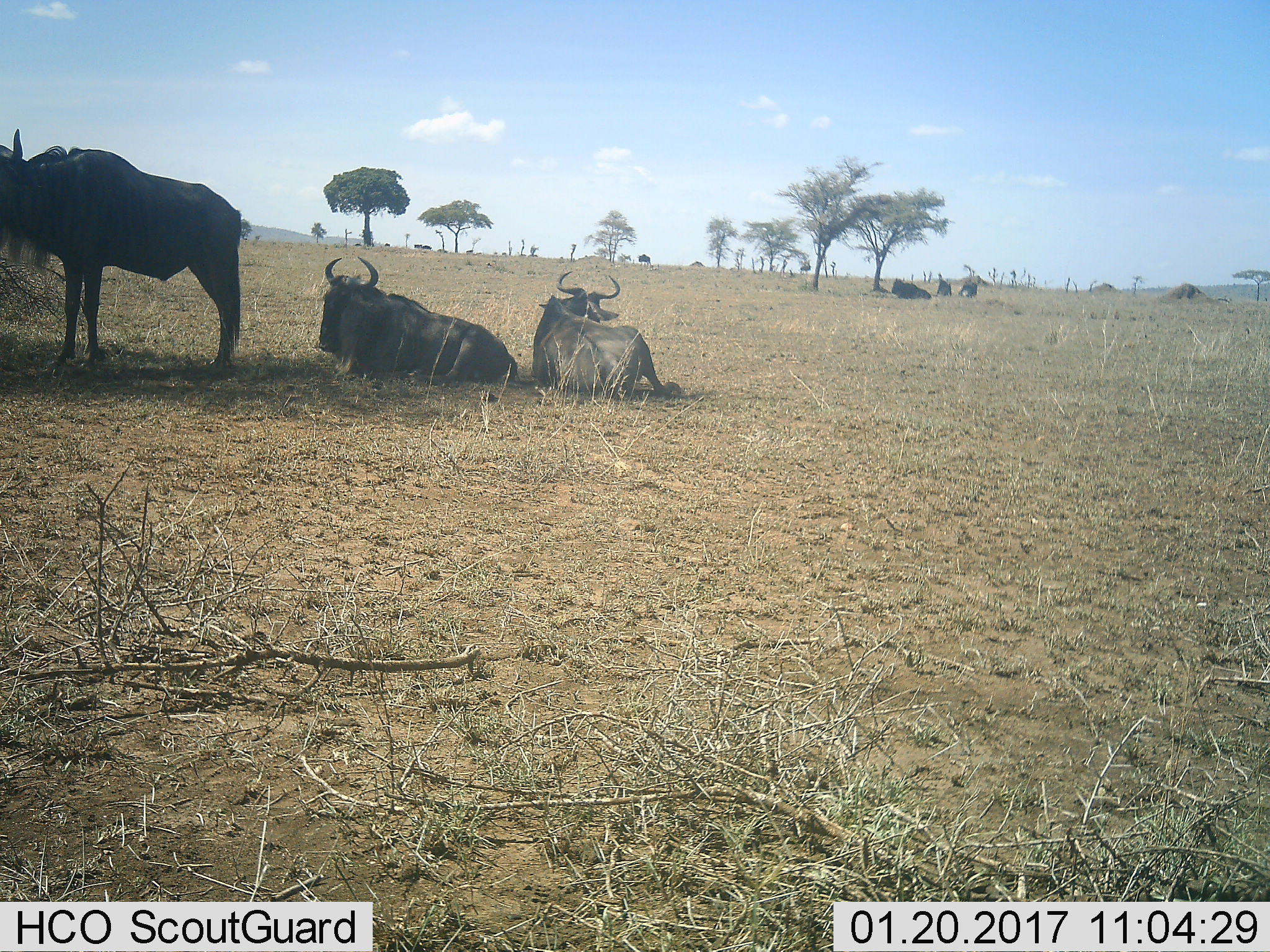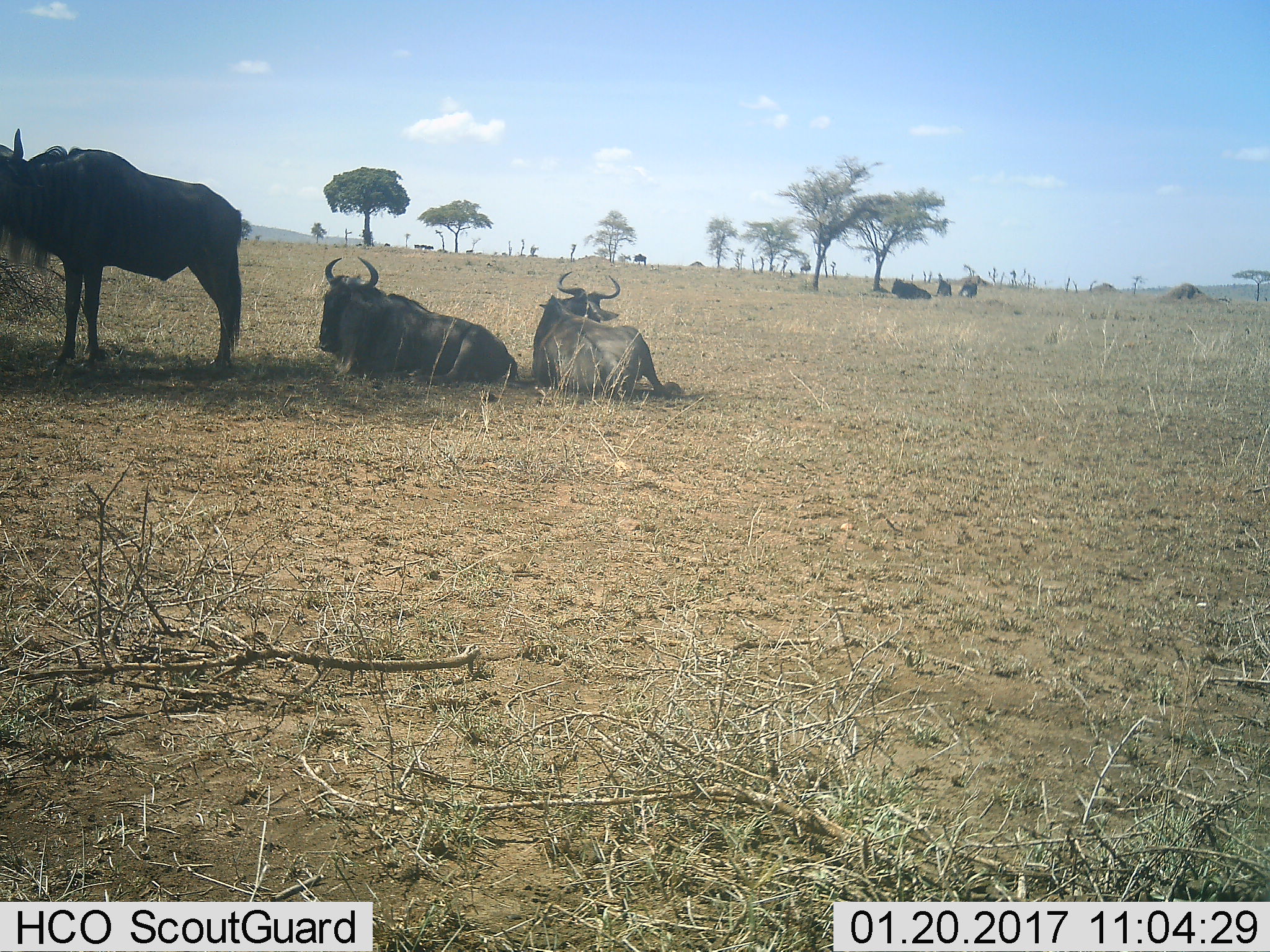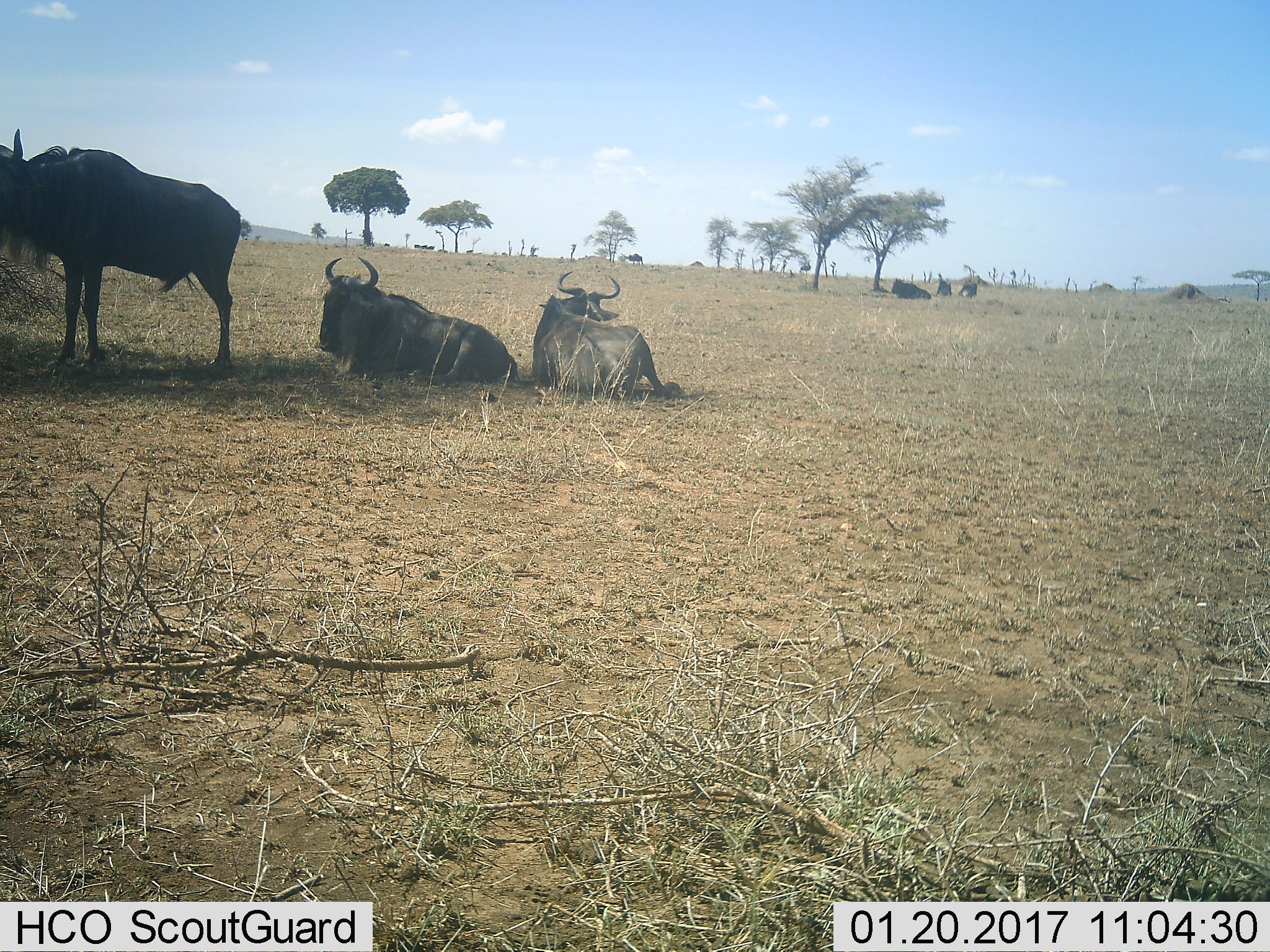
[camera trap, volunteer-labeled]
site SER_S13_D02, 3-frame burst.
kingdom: Animalia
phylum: Chordata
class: Mammalia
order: Artiodactyla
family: Bovidae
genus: Connochaetes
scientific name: Connochaetes taurinus taurinus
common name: blue wildebeest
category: wildebeestblue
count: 11-50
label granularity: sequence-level